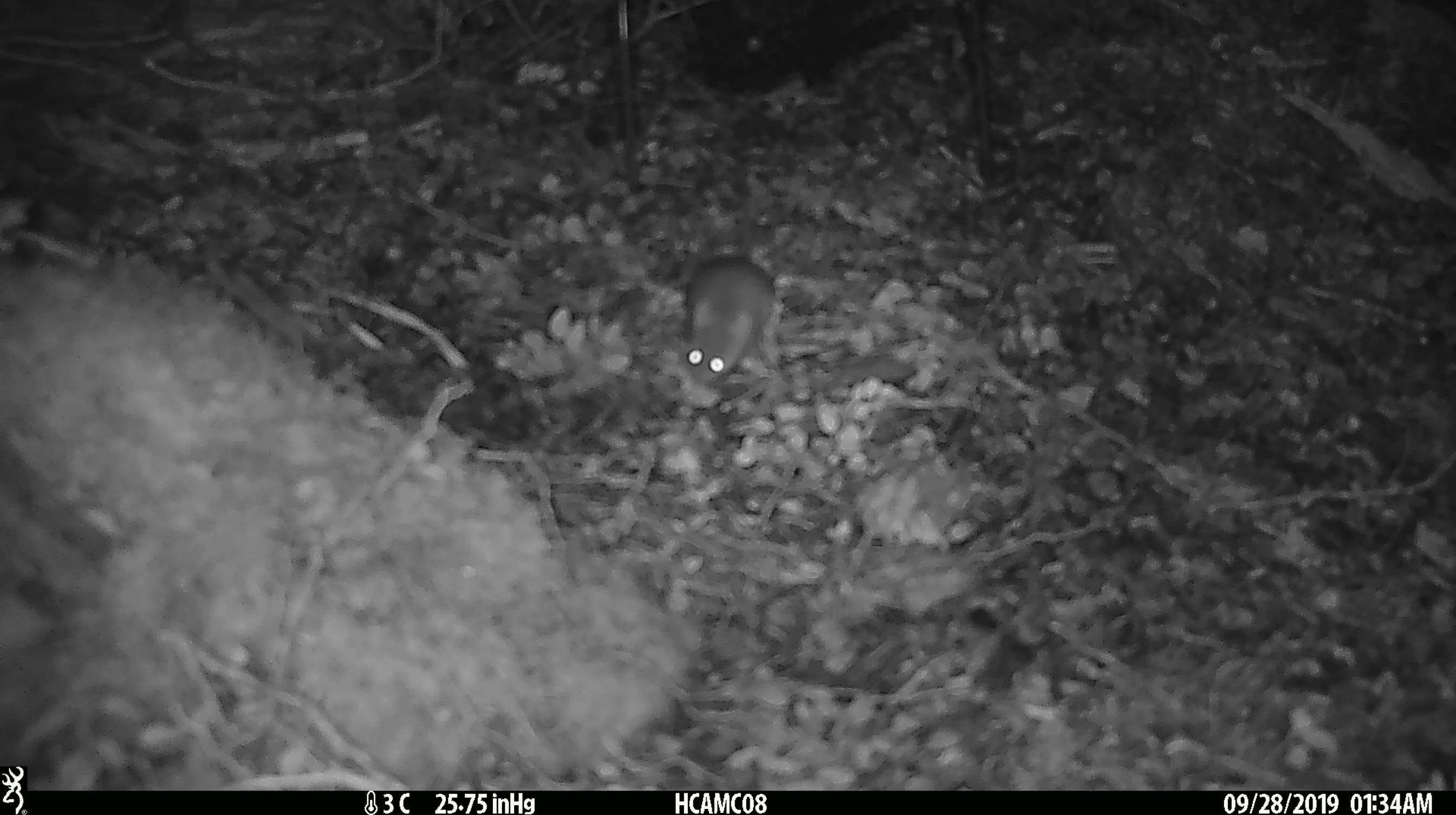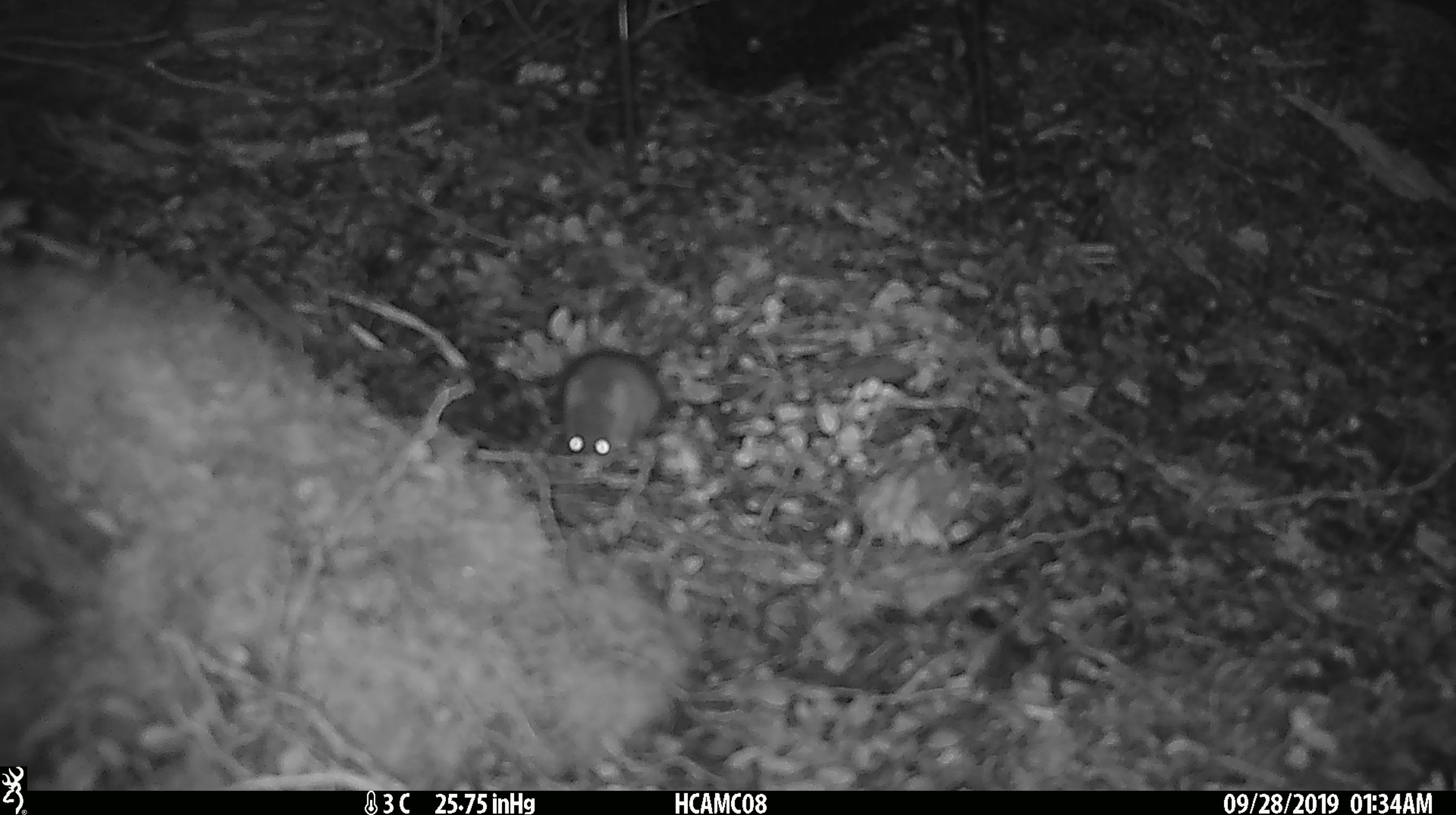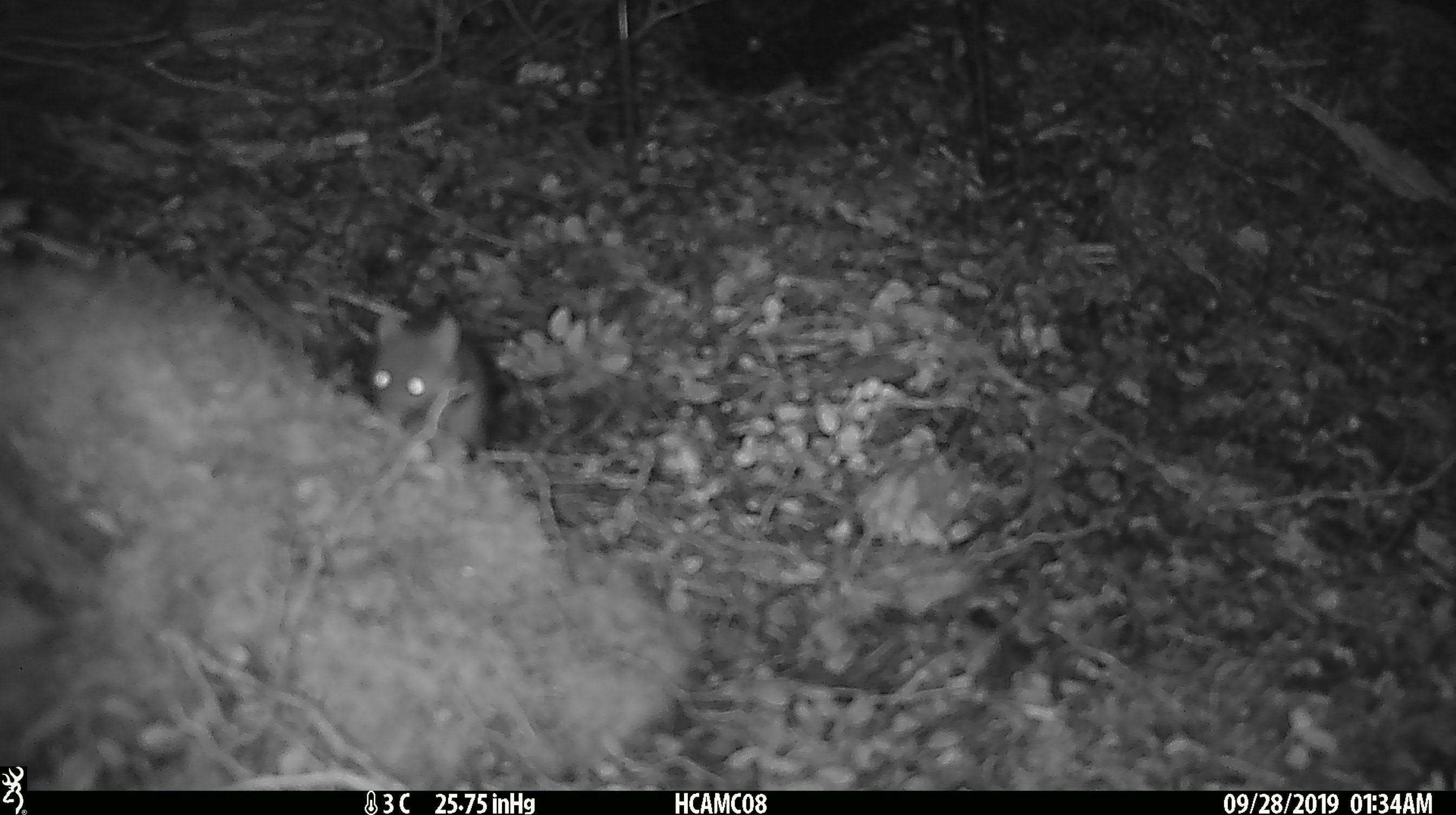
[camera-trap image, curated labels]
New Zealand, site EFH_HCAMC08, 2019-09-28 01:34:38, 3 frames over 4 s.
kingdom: Animalia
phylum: Chordata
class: Mammalia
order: Rodentia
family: Muridae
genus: Mus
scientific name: Mus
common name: mouse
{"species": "mouse (Mus)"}